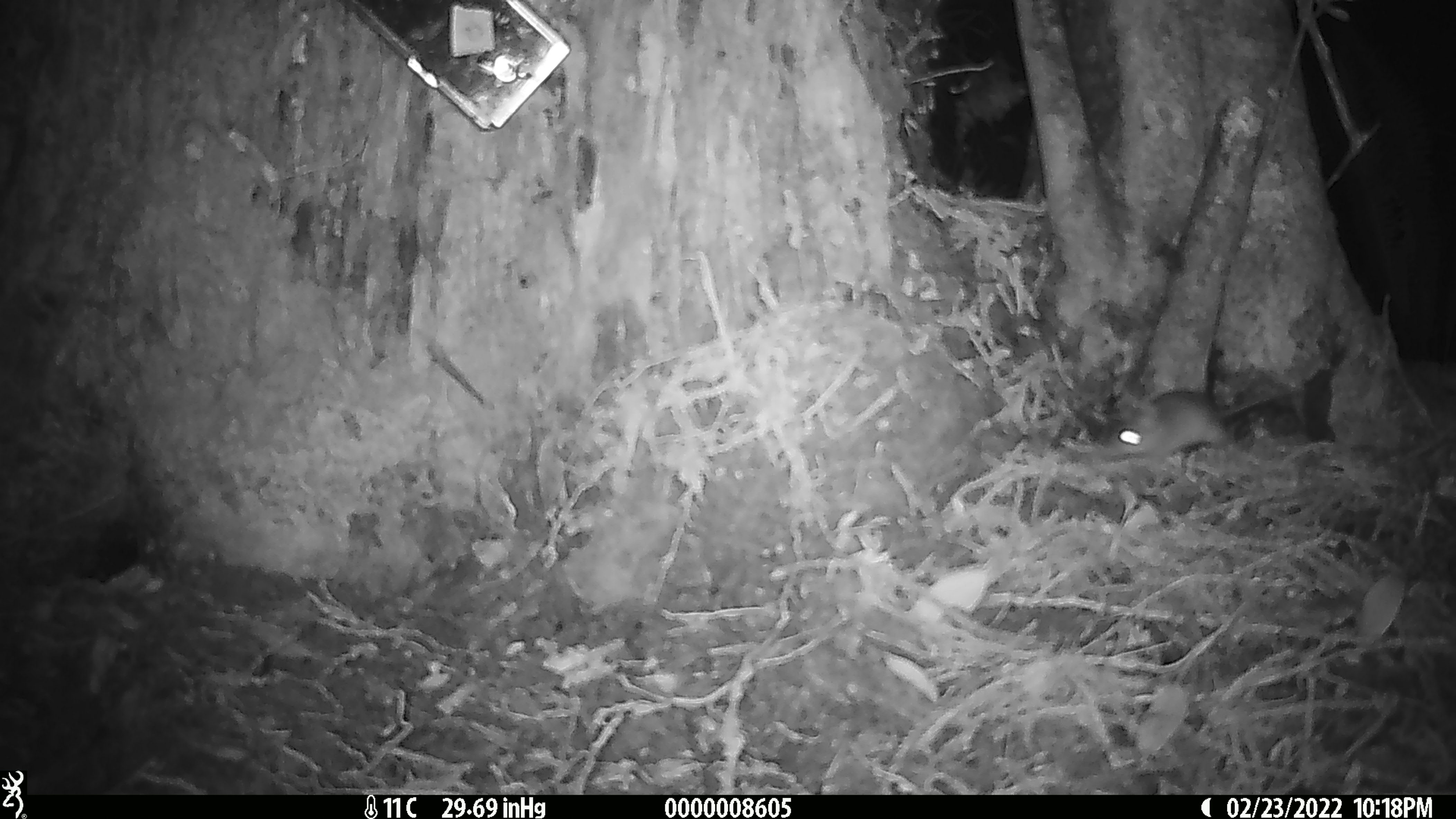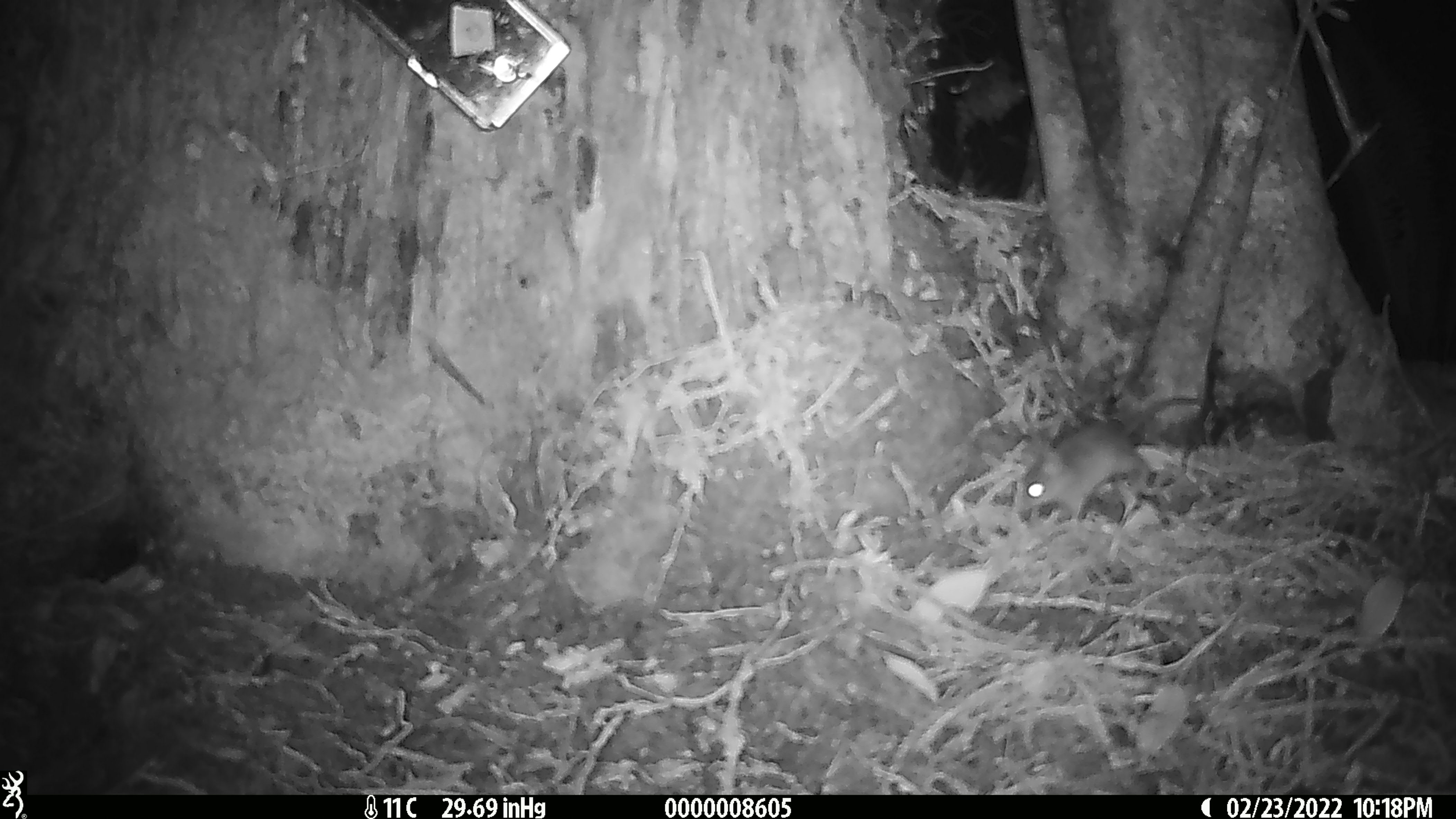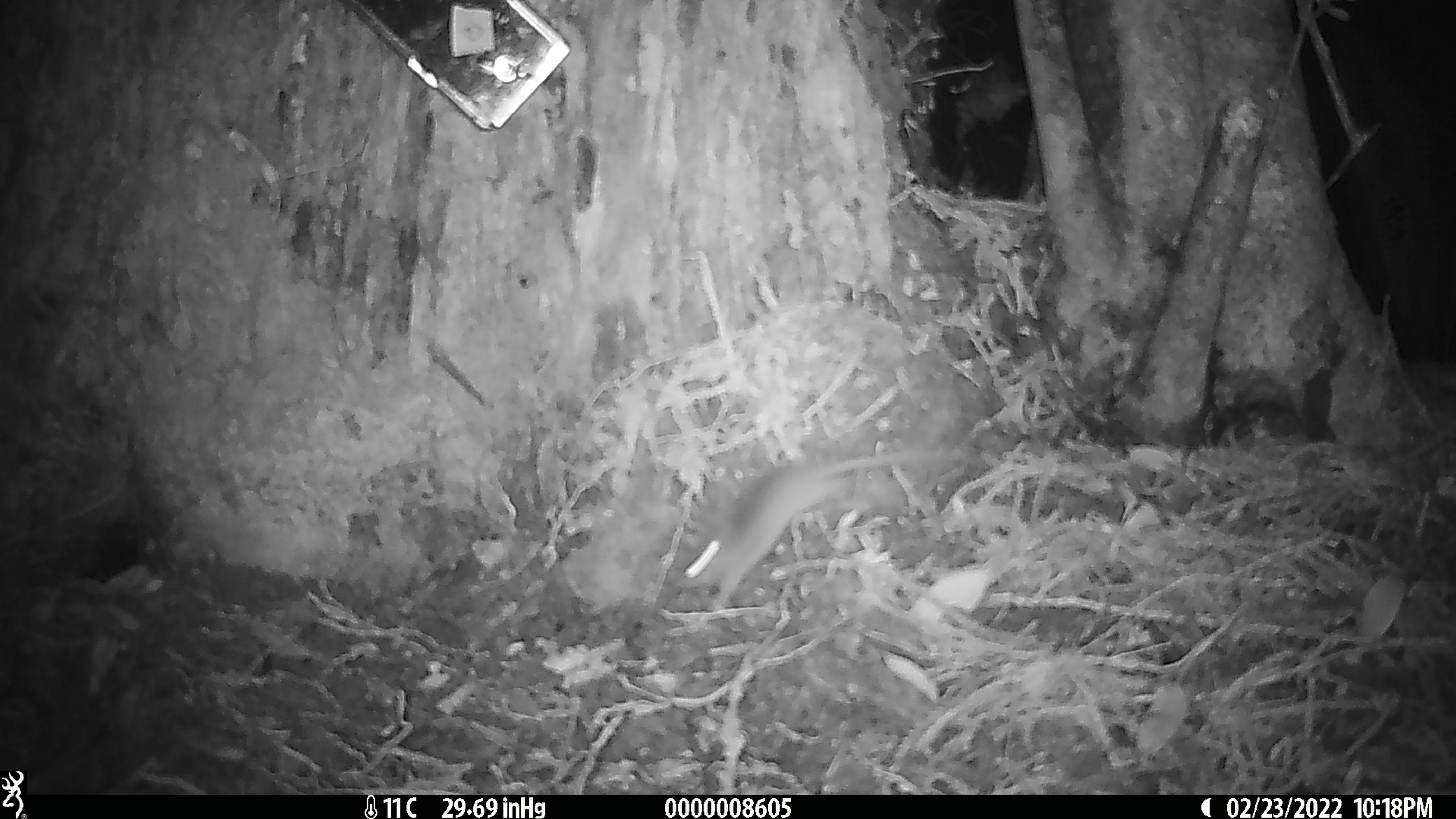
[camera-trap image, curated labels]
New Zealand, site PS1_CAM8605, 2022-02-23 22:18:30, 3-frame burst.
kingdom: Animalia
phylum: Chordata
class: Mammalia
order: Rodentia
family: Muridae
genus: Mus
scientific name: Mus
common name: mouse